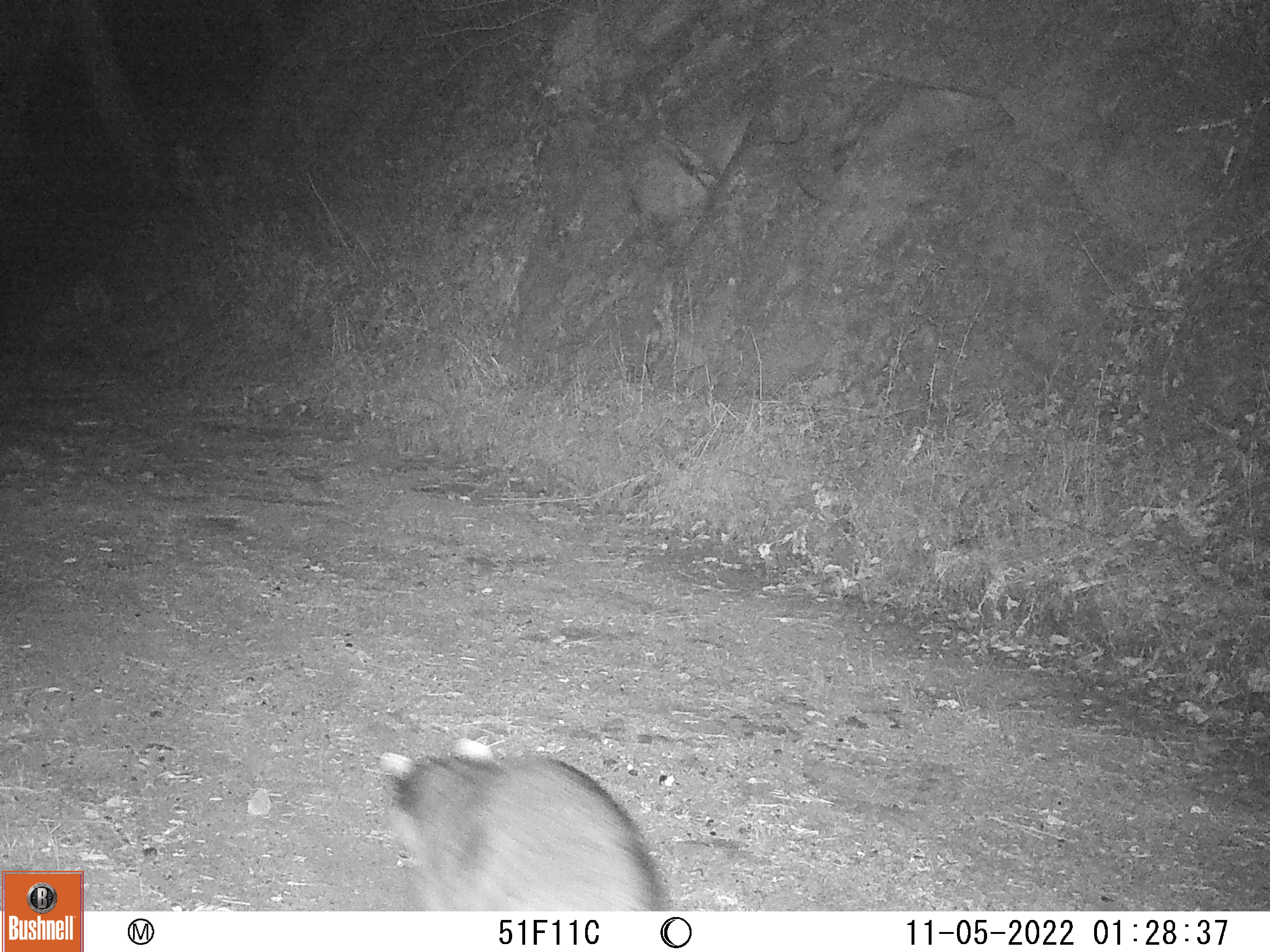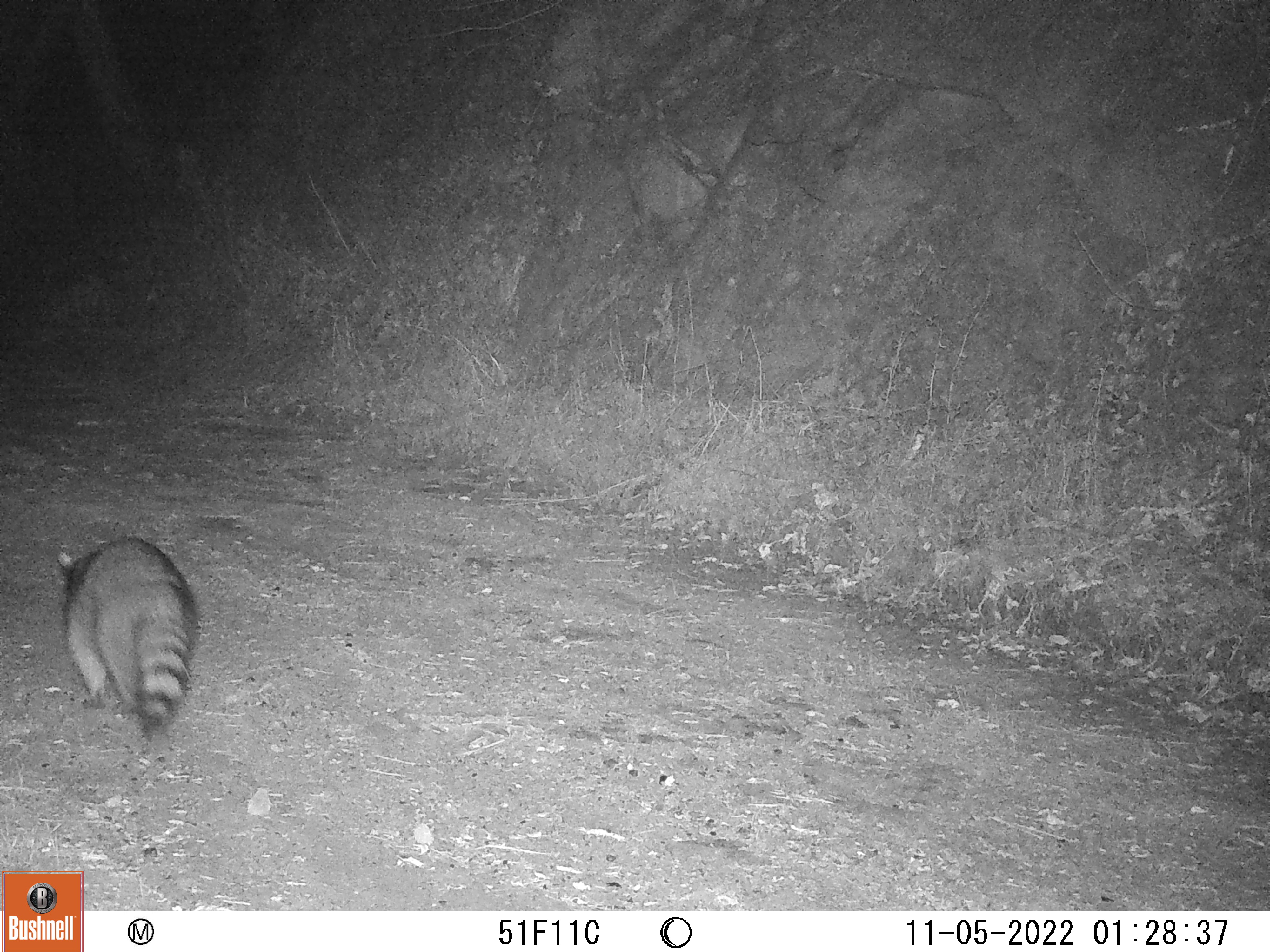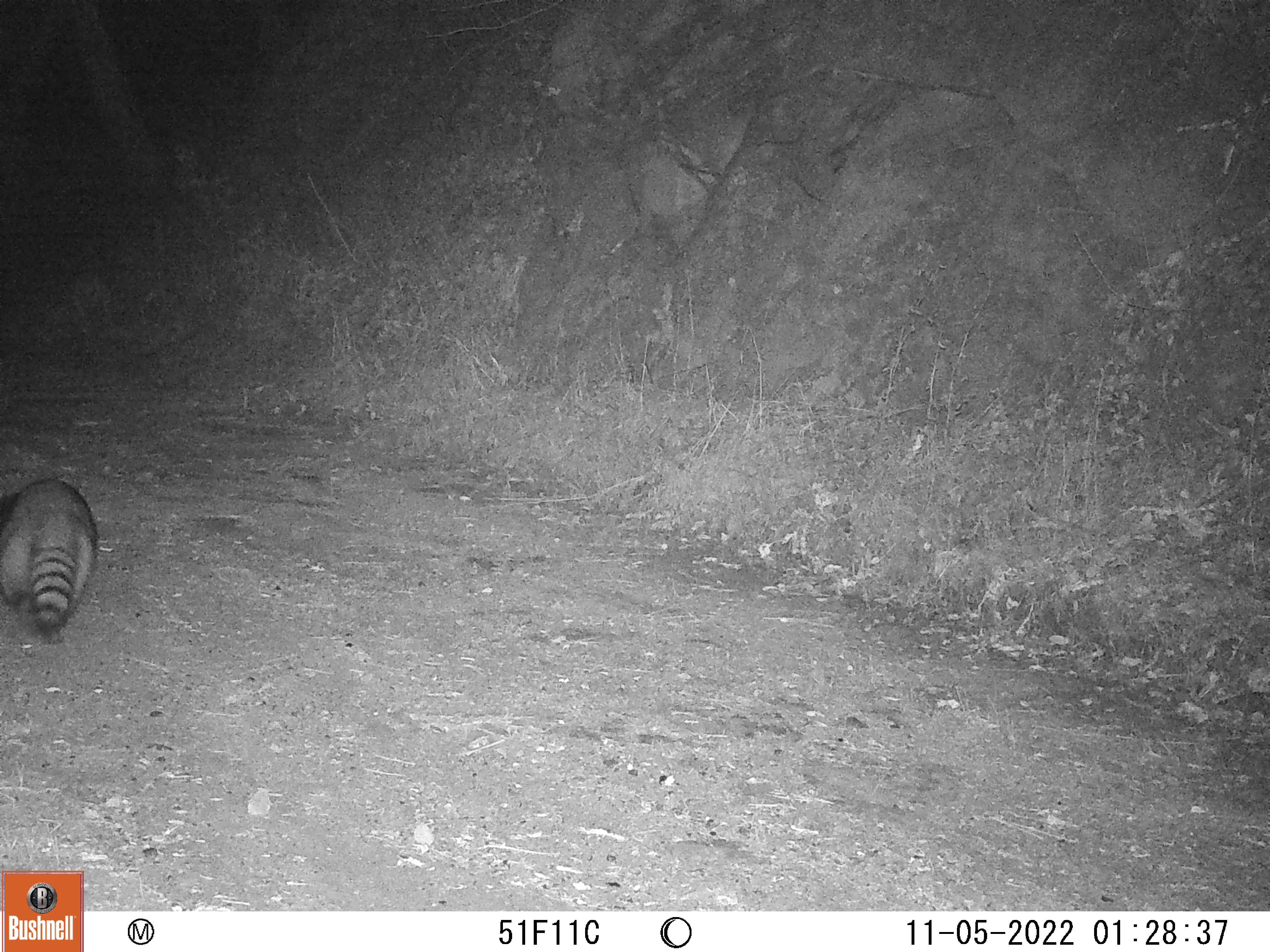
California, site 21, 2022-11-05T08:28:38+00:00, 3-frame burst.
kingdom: Animalia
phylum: Chordata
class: Mammalia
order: Carnivora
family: Procyonidae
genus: Procyon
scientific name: Procyon lotor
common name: raccoon